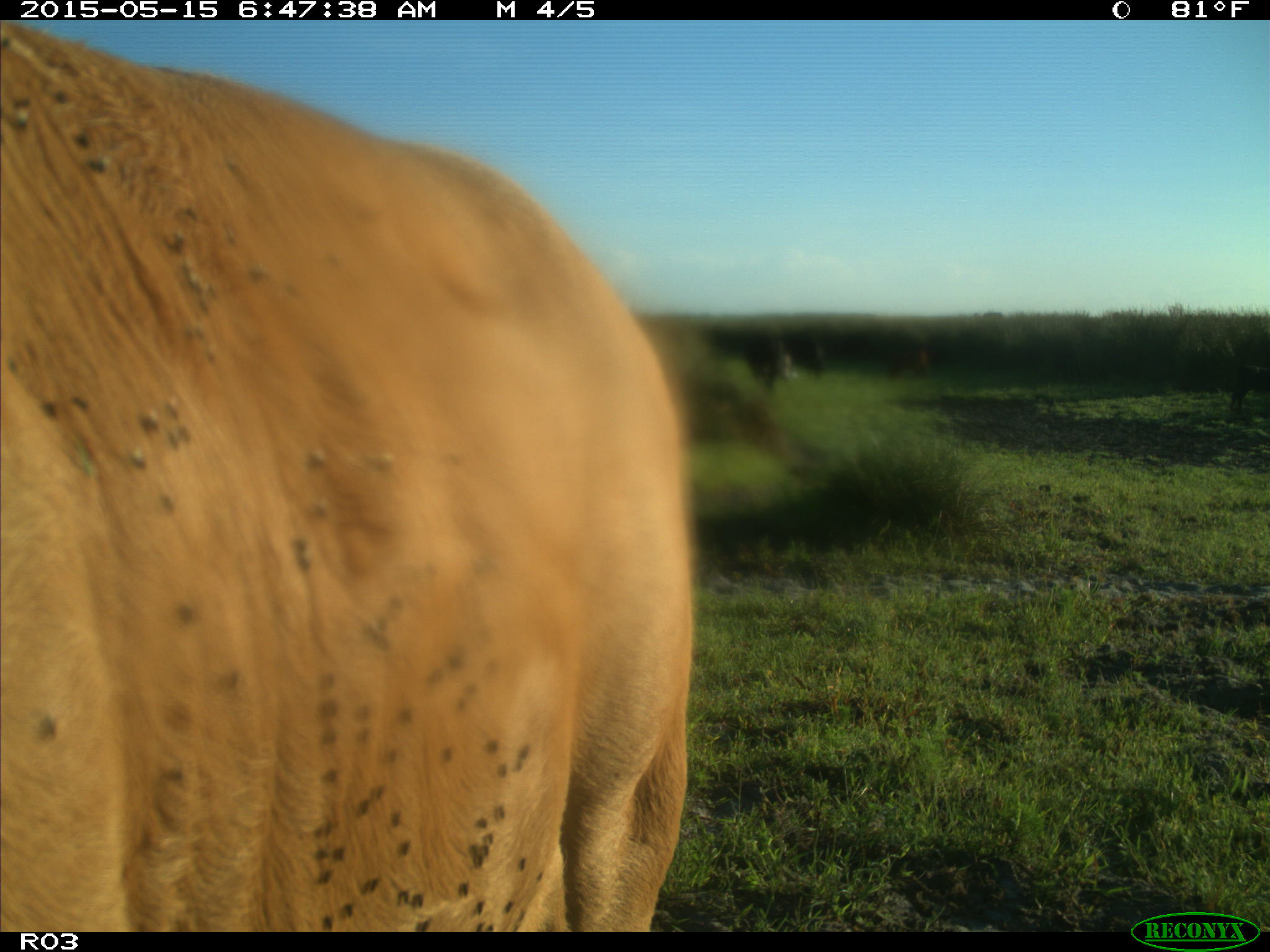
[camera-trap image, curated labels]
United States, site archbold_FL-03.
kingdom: Animalia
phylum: Chordata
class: Mammalia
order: Artiodactyla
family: Bovidae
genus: Bos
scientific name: Bos taurus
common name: domestic cow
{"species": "Bos taurus (domestic cow)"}